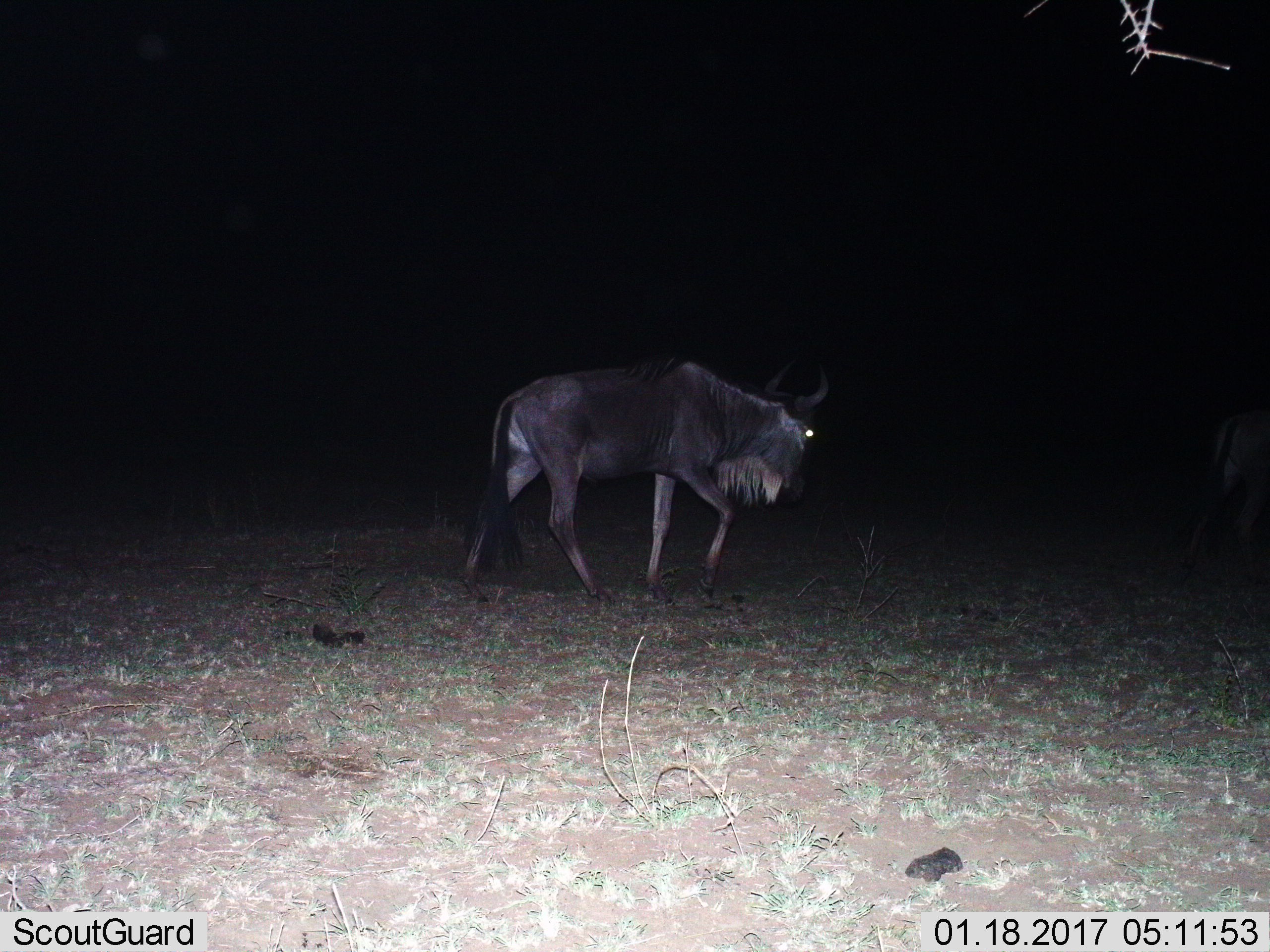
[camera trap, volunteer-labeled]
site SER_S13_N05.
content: unidentified animal